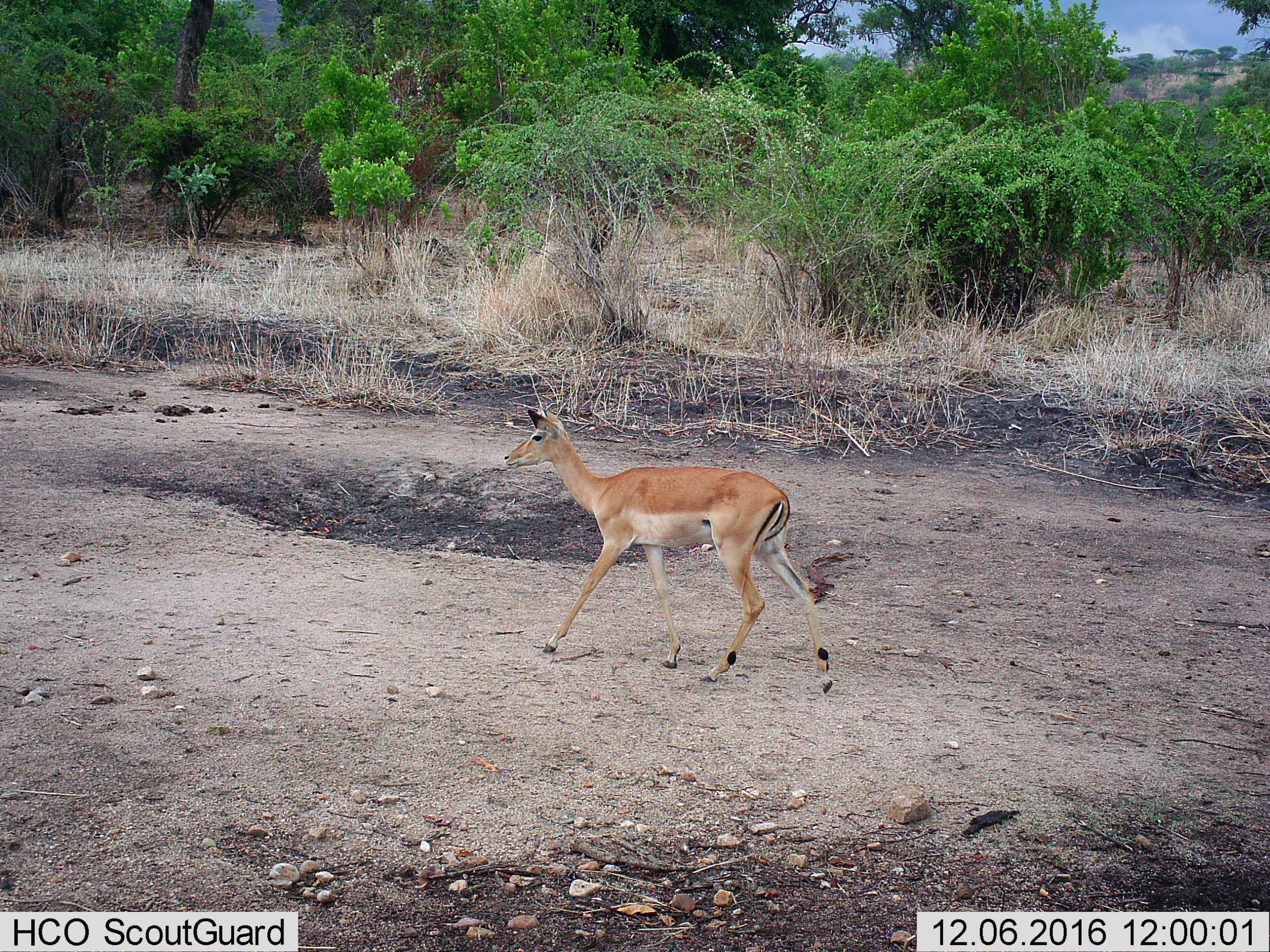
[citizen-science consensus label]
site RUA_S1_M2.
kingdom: Animalia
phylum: Chordata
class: Mammalia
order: Artiodactyla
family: Bovidae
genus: Aepyceros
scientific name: Aepyceros melampus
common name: impala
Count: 1.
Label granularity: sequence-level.